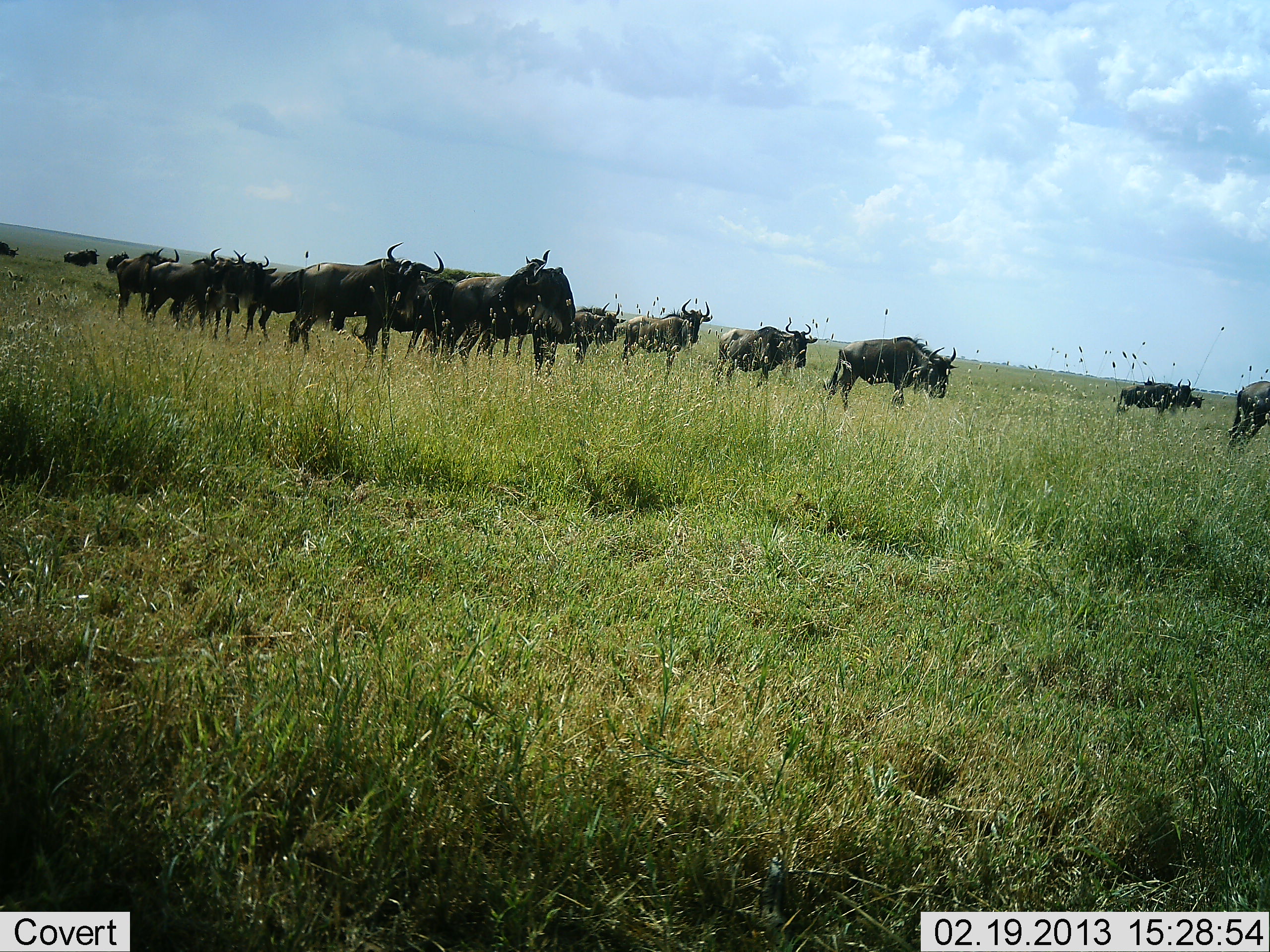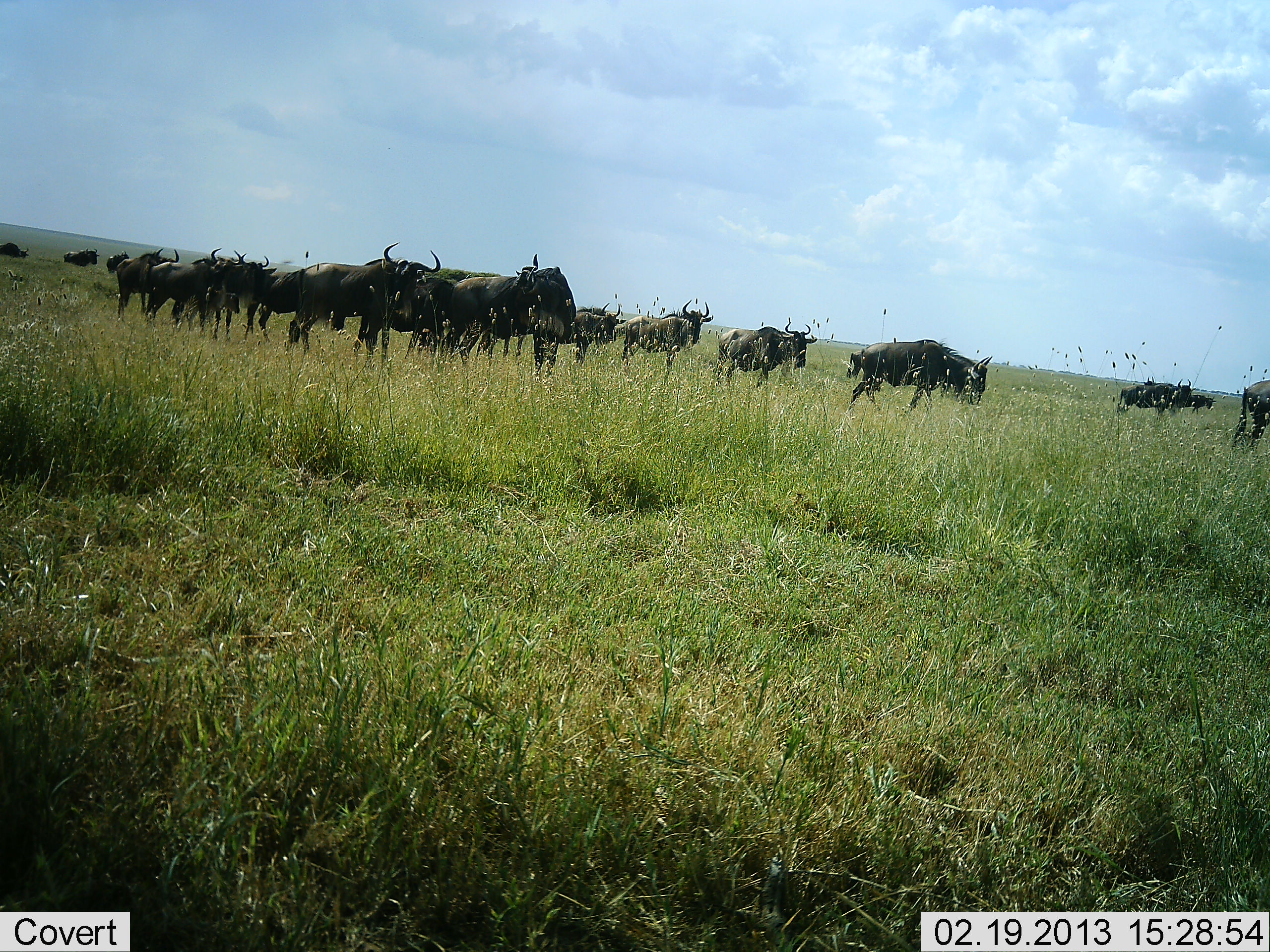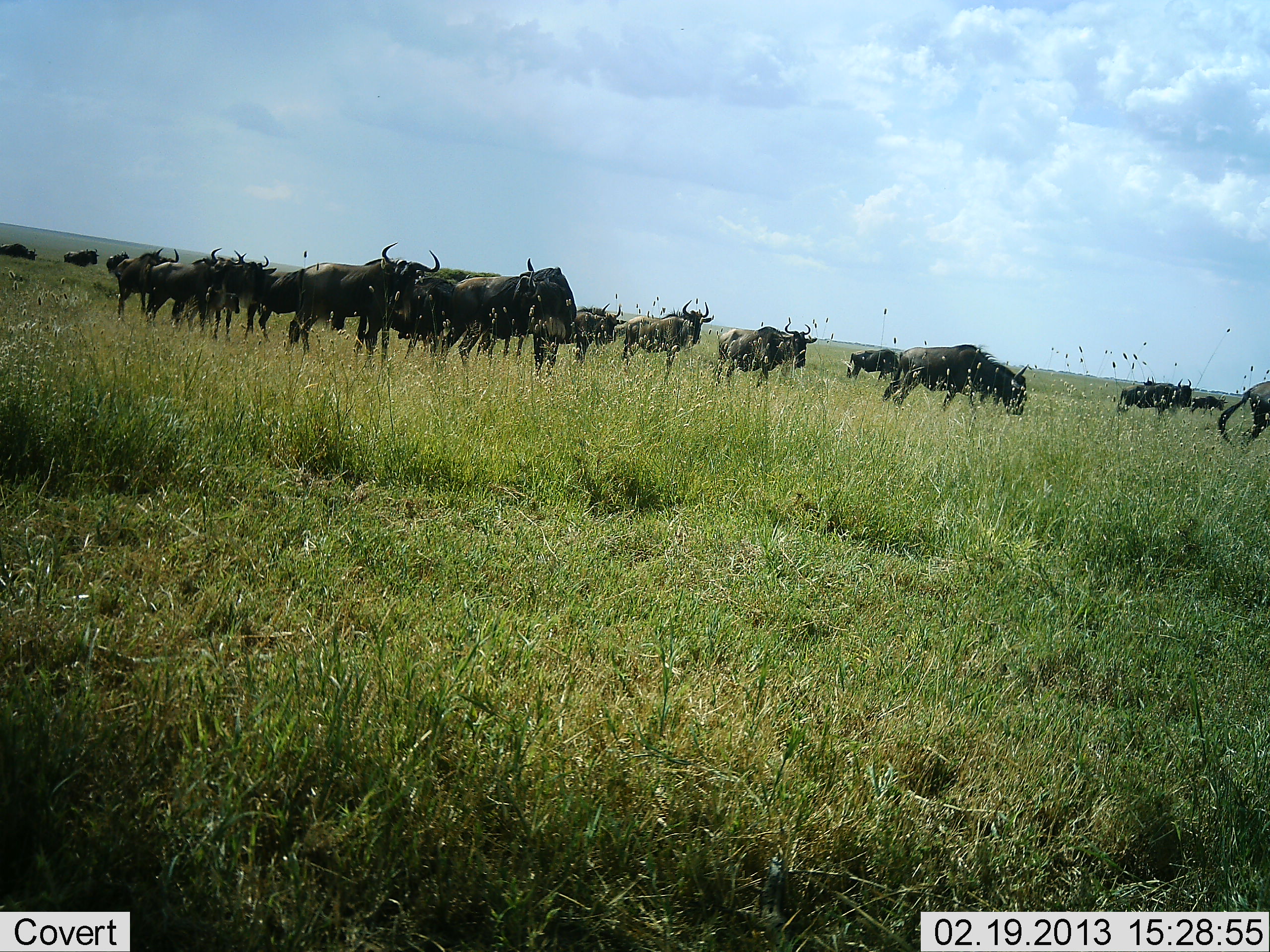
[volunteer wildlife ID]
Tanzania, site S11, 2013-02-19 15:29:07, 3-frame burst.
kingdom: Animalia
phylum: Chordata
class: Mammalia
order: Artiodactyla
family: Bovidae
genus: Connochaetes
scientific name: Connochaetes taurinus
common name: blue wildebeest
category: wildebeest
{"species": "wildebeest (blue wildebeest) (Connochaetes taurinus)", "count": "11-50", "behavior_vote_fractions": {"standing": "94%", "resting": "6%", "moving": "67%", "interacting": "0%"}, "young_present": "0%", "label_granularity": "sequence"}